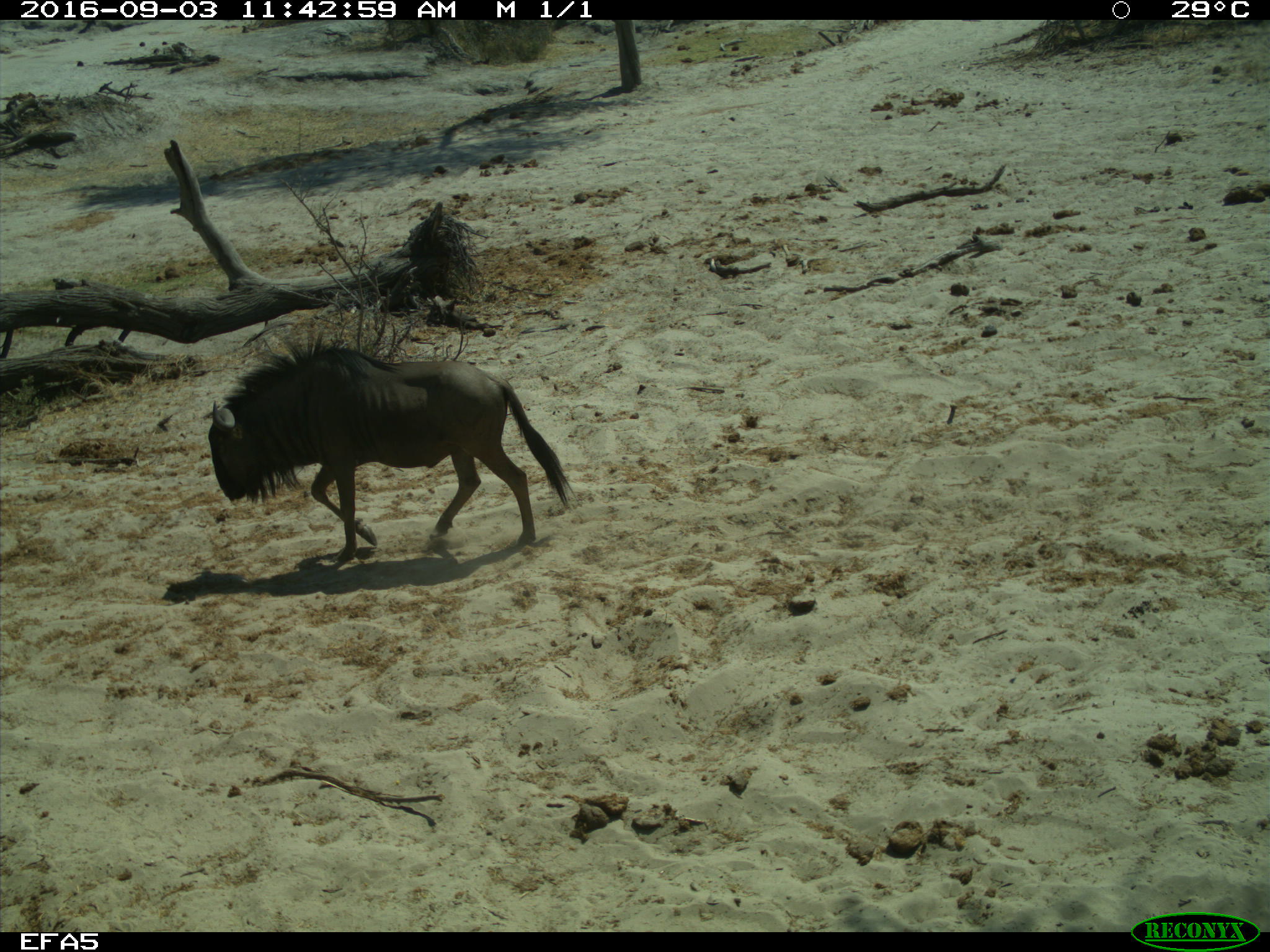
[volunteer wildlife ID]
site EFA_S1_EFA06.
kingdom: Animalia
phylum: Chordata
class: Mammalia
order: Artiodactyla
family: Bovidae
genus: Connochaetes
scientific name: Connochaetes taurinus taurinus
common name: blue wildebeest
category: wildebeestblue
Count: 1.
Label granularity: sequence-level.